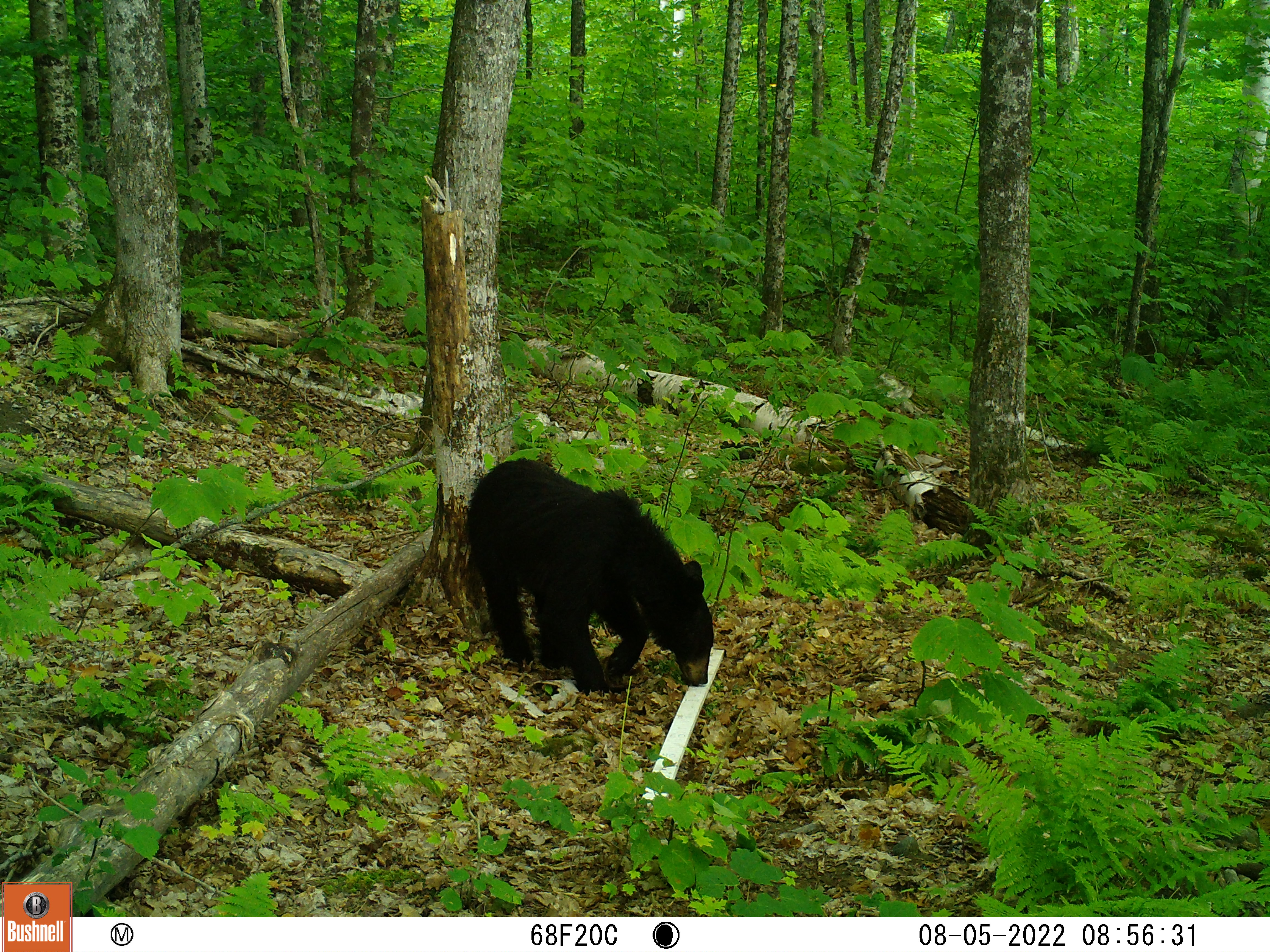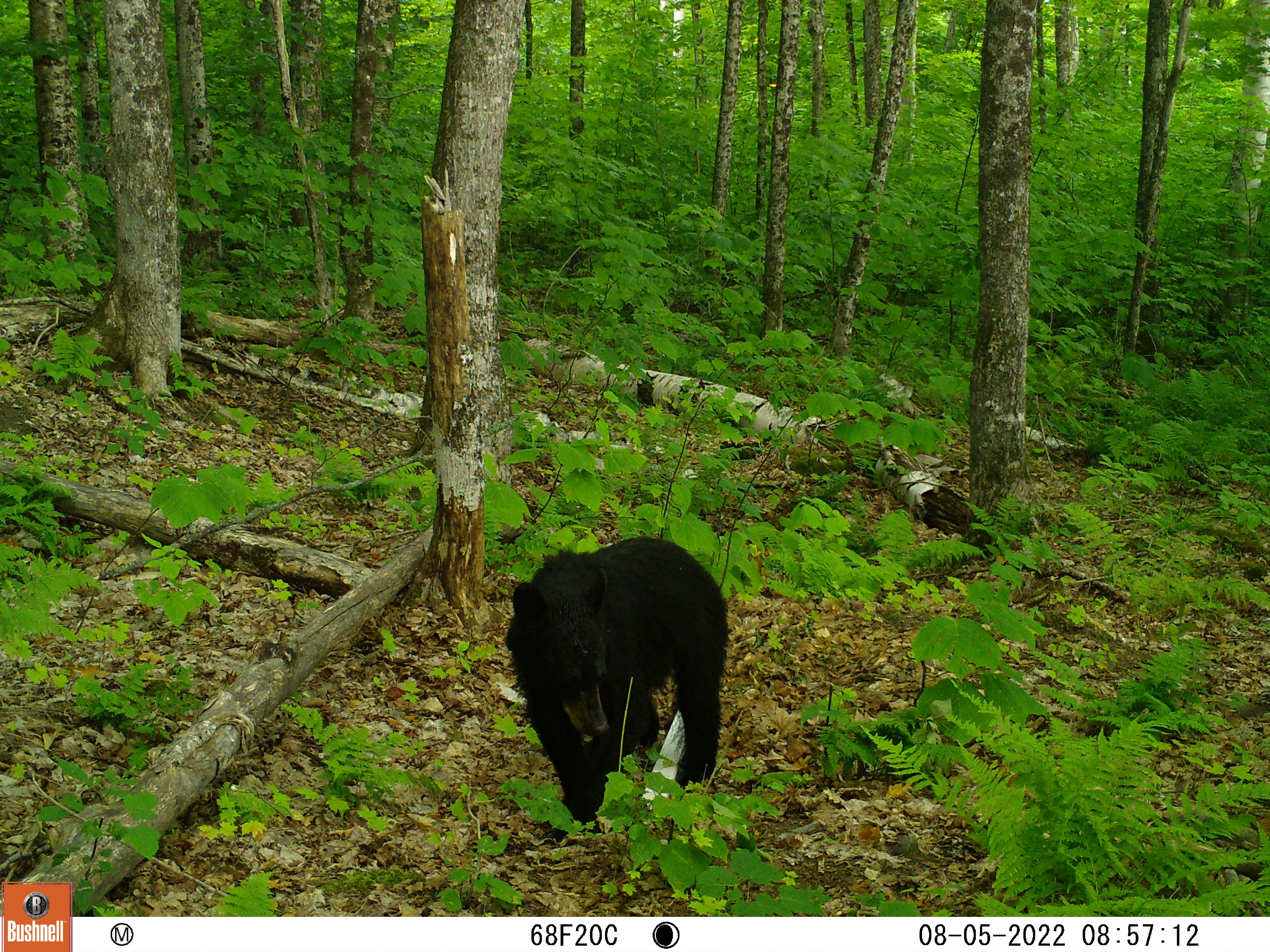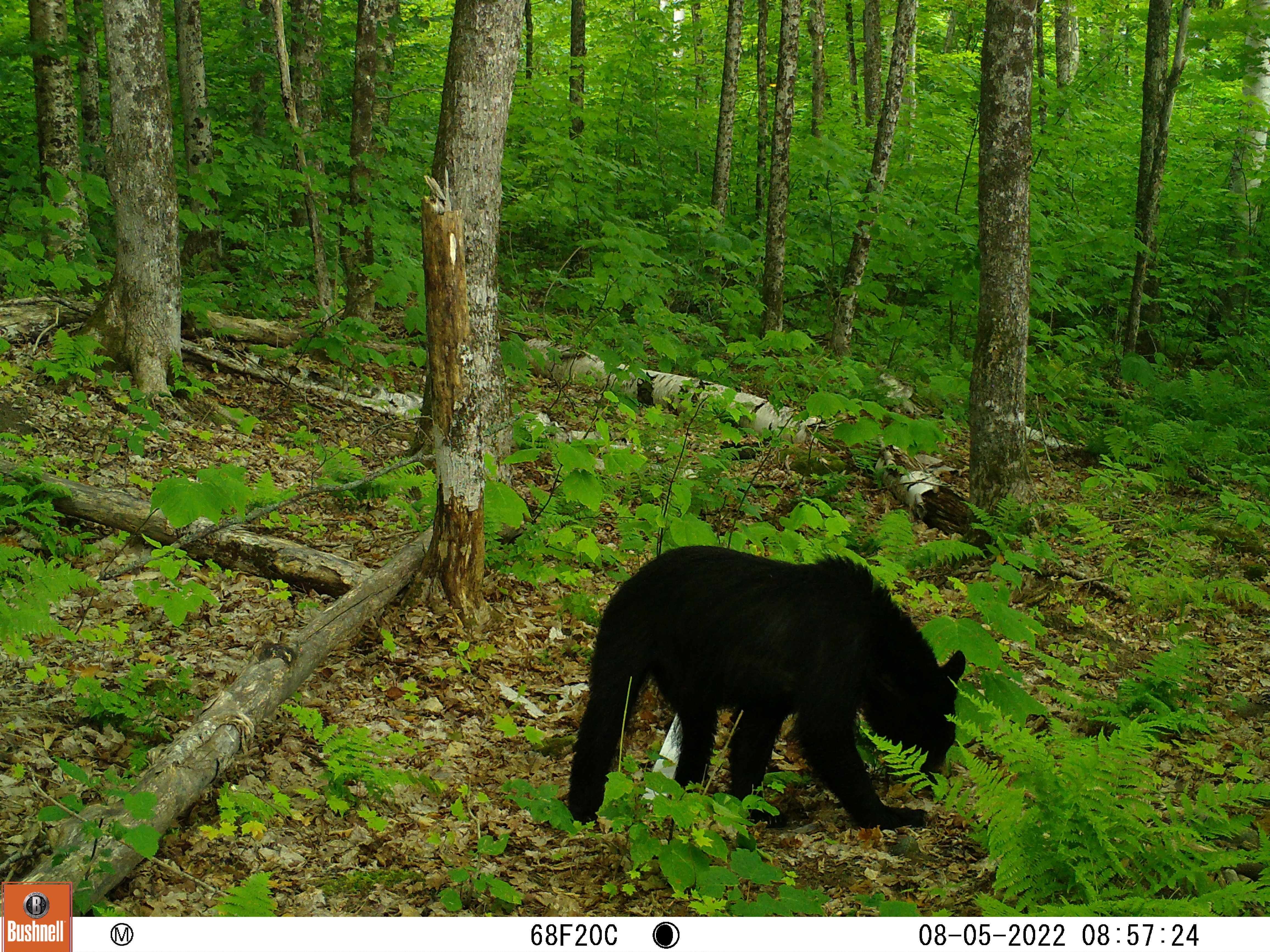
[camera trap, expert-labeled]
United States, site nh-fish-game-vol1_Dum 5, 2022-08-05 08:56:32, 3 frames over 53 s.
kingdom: Animalia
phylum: Chordata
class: Mammalia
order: Carnivora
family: Ursidae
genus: Ursus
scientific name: Ursus americanus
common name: black bear